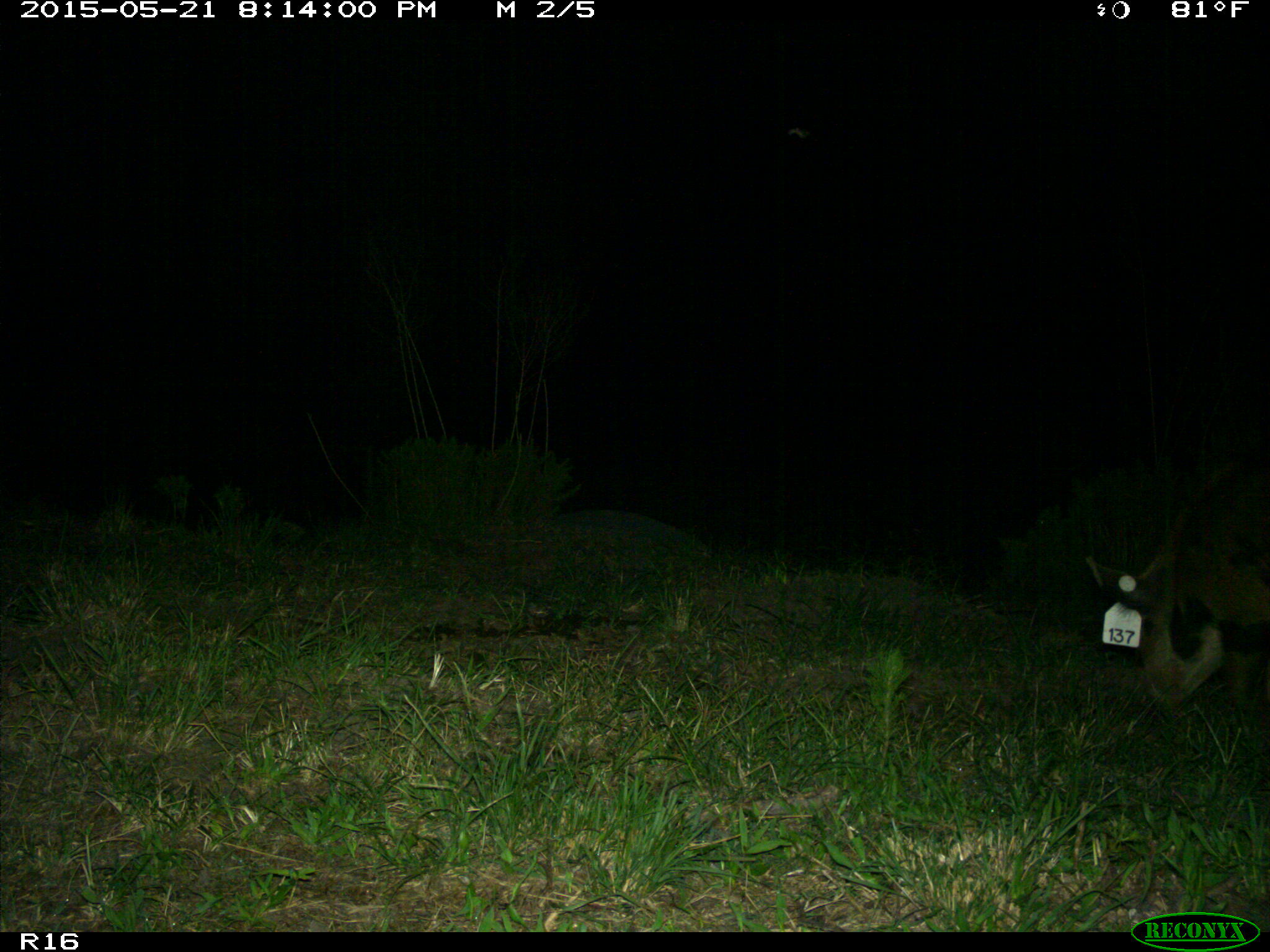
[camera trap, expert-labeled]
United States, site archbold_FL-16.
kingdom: Animalia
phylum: Chordata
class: Mammalia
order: Artiodactyla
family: Suidae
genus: Sus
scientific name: Sus scrofa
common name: wild boar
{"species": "Sus scrofa (wild boar)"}